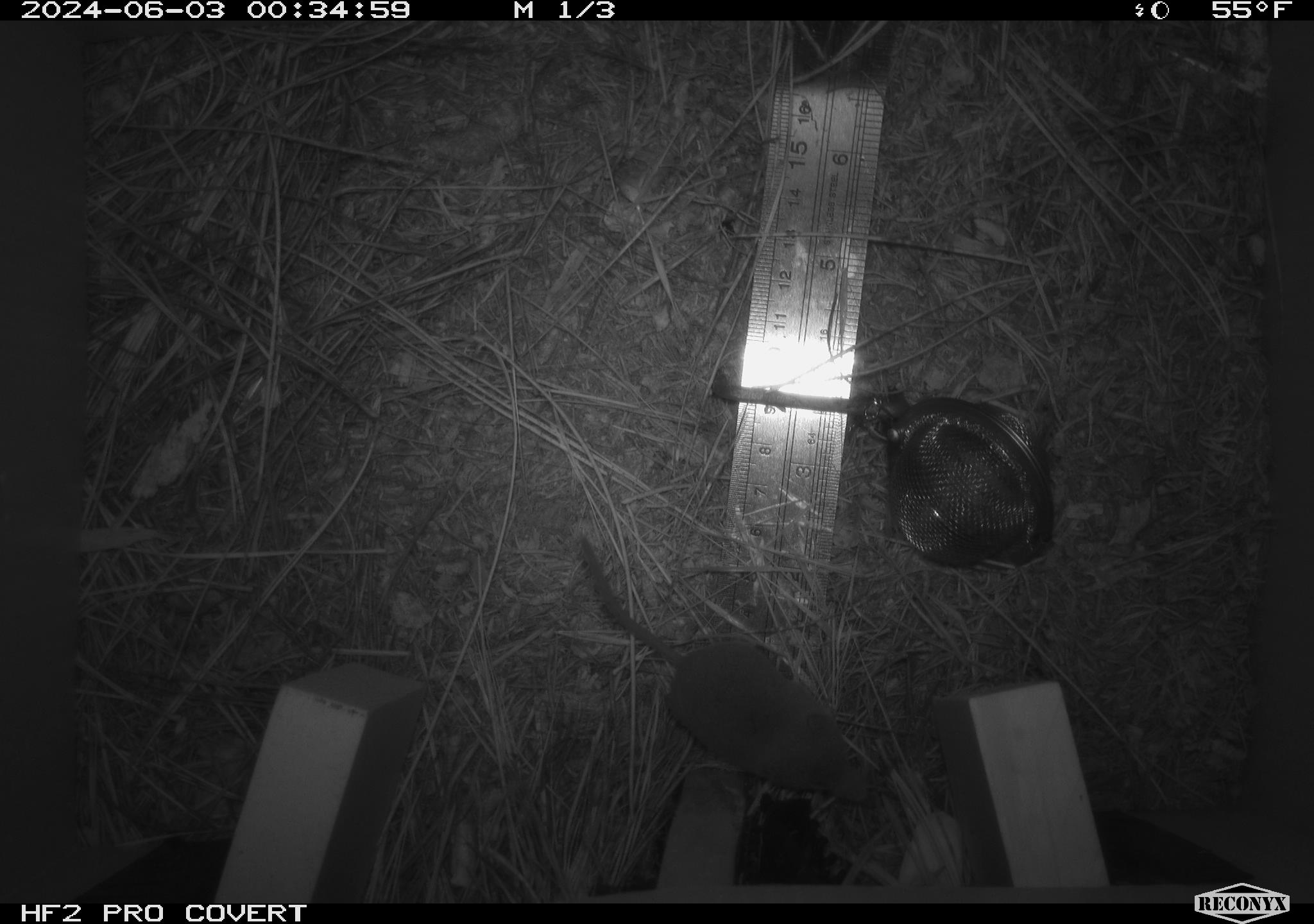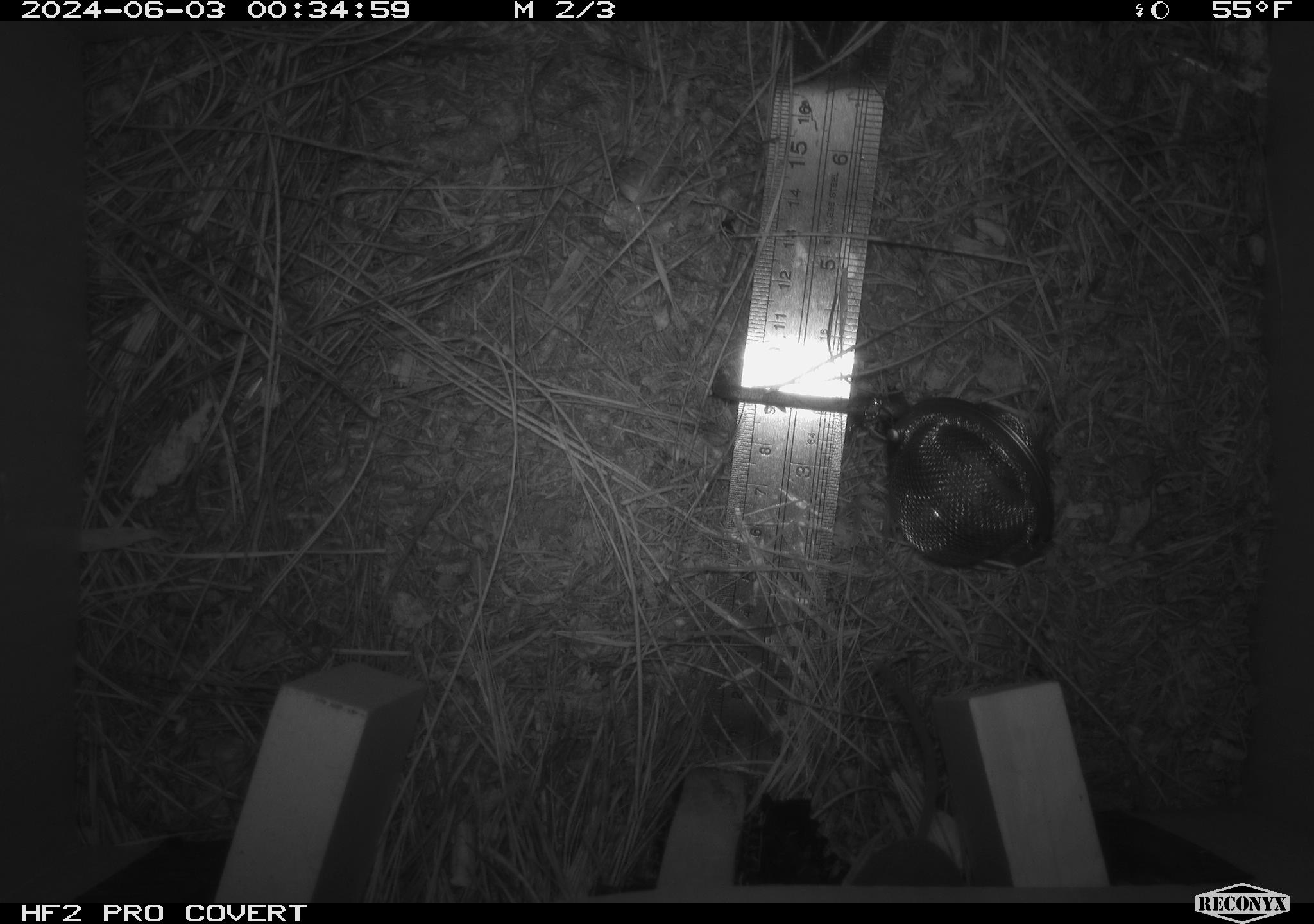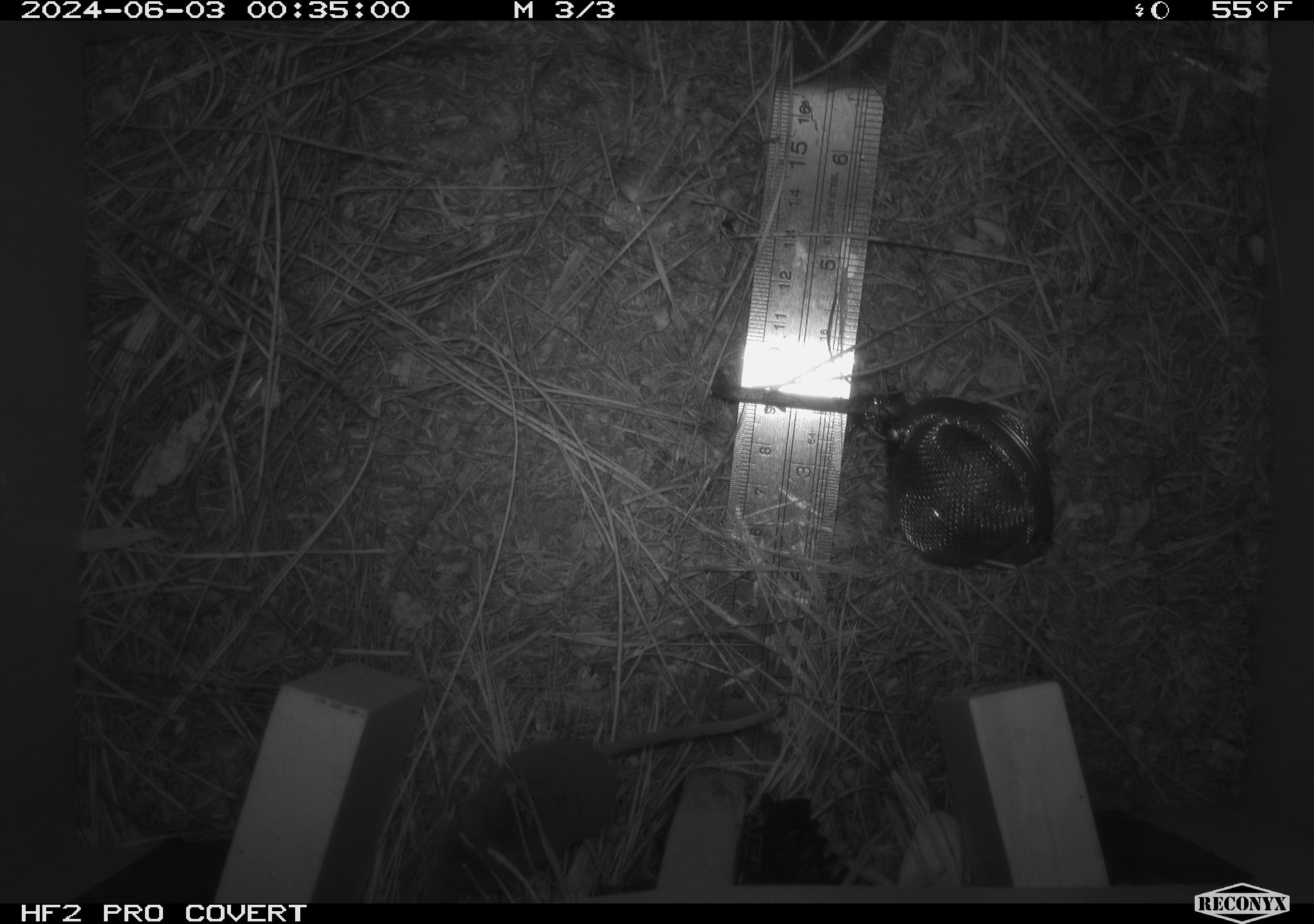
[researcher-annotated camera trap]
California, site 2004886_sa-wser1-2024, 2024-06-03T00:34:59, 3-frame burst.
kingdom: Animalia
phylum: Chordata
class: Mammalia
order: Eulipotyphla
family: Soricidae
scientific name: Soricidae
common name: shrews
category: soricidae family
Soricidae family (shrews) (Soricidae).